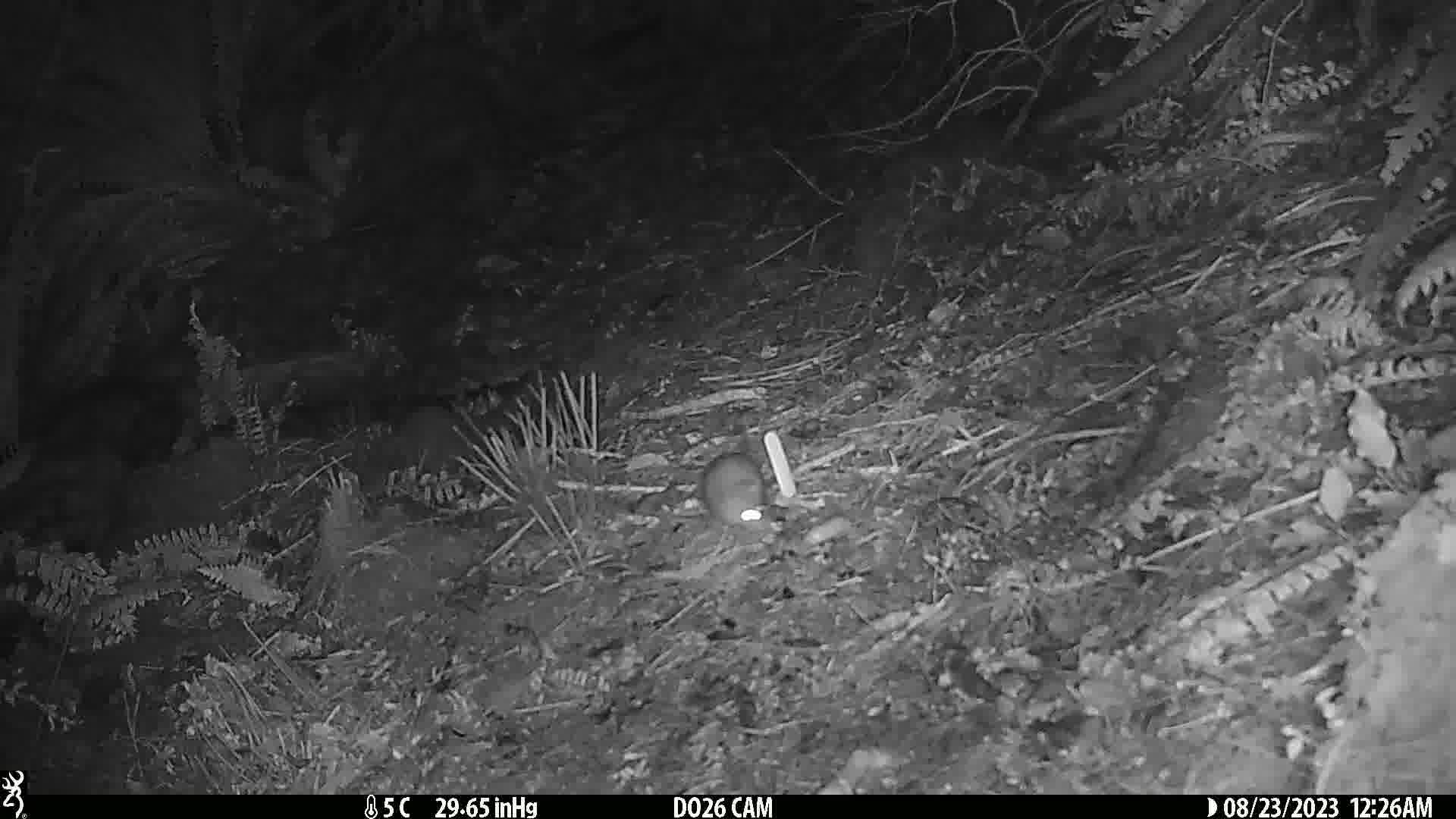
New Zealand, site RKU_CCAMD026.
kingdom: Animalia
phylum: Chordata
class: Mammalia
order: Rodentia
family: Muridae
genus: Rattus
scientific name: Rattus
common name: rat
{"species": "rat (Rattus)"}